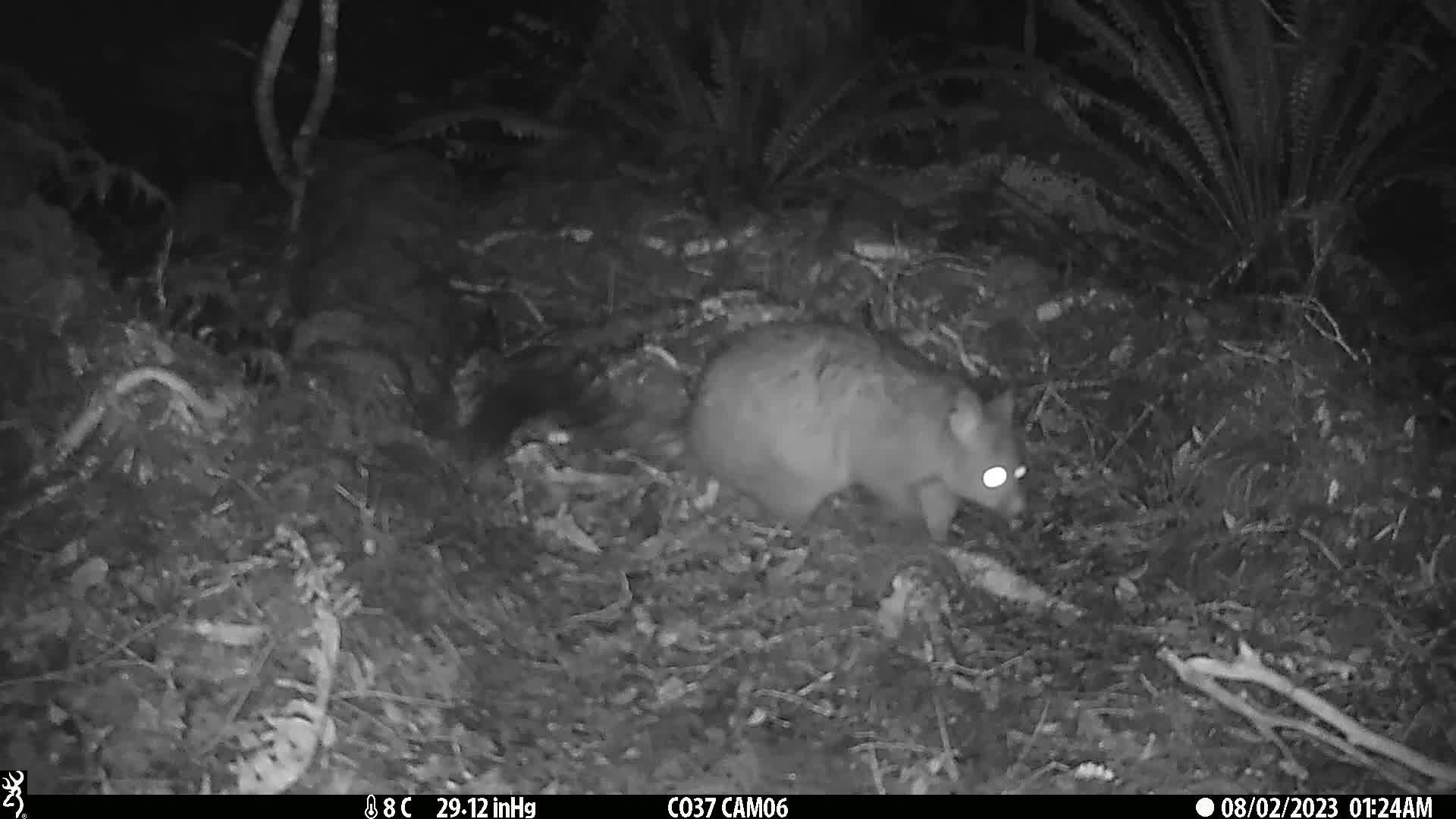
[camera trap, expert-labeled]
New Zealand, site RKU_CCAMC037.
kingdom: Animalia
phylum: Chordata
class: Mammalia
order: Diprotodontia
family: Phalangeridae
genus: Trichosurus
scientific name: Trichosurus vulpecula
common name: common brushtail possum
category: possum